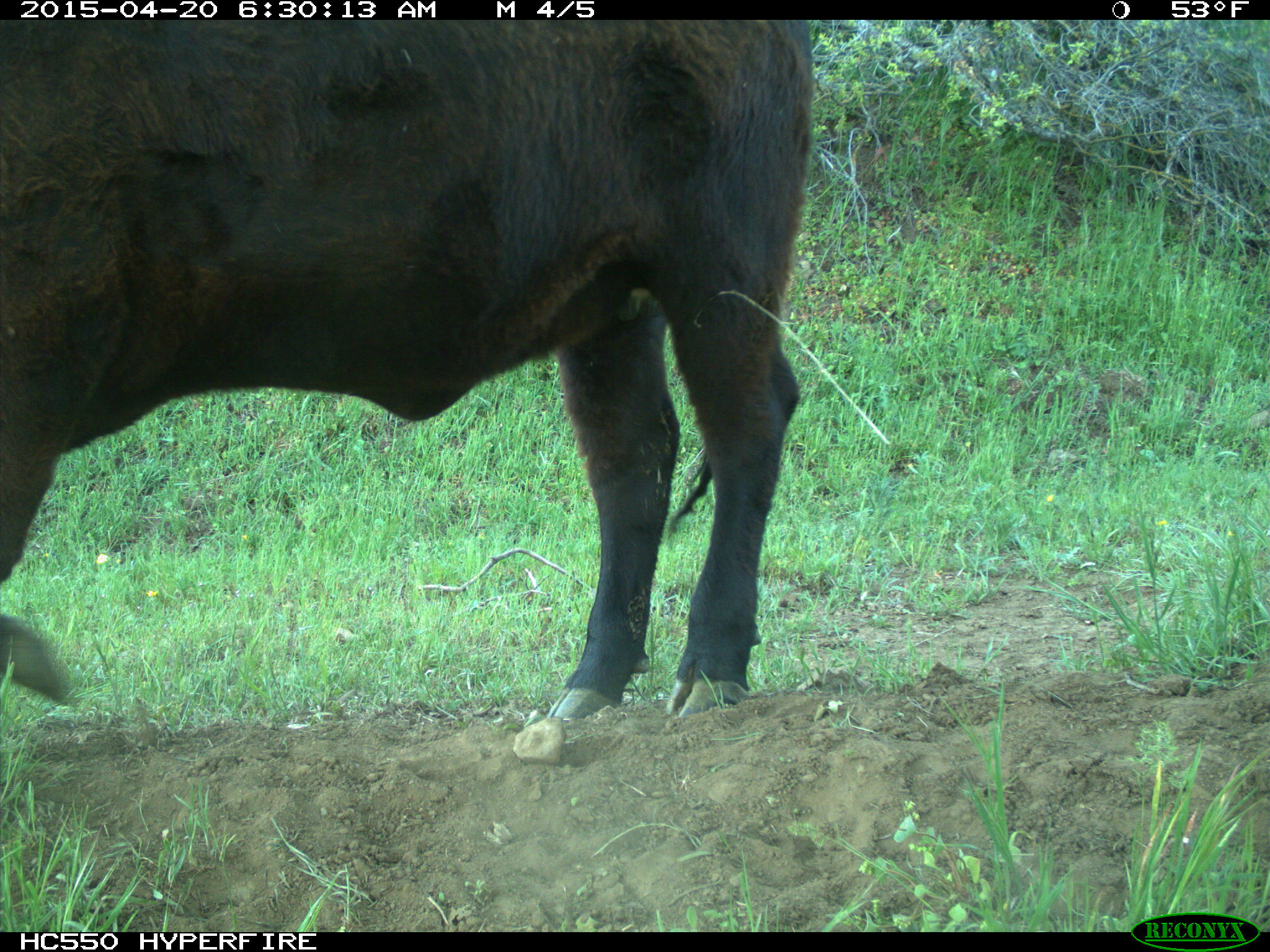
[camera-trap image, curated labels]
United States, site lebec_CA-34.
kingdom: Animalia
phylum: Chordata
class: Mammalia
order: Artiodactyla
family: Bovidae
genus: Bos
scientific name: Bos taurus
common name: domestic cow